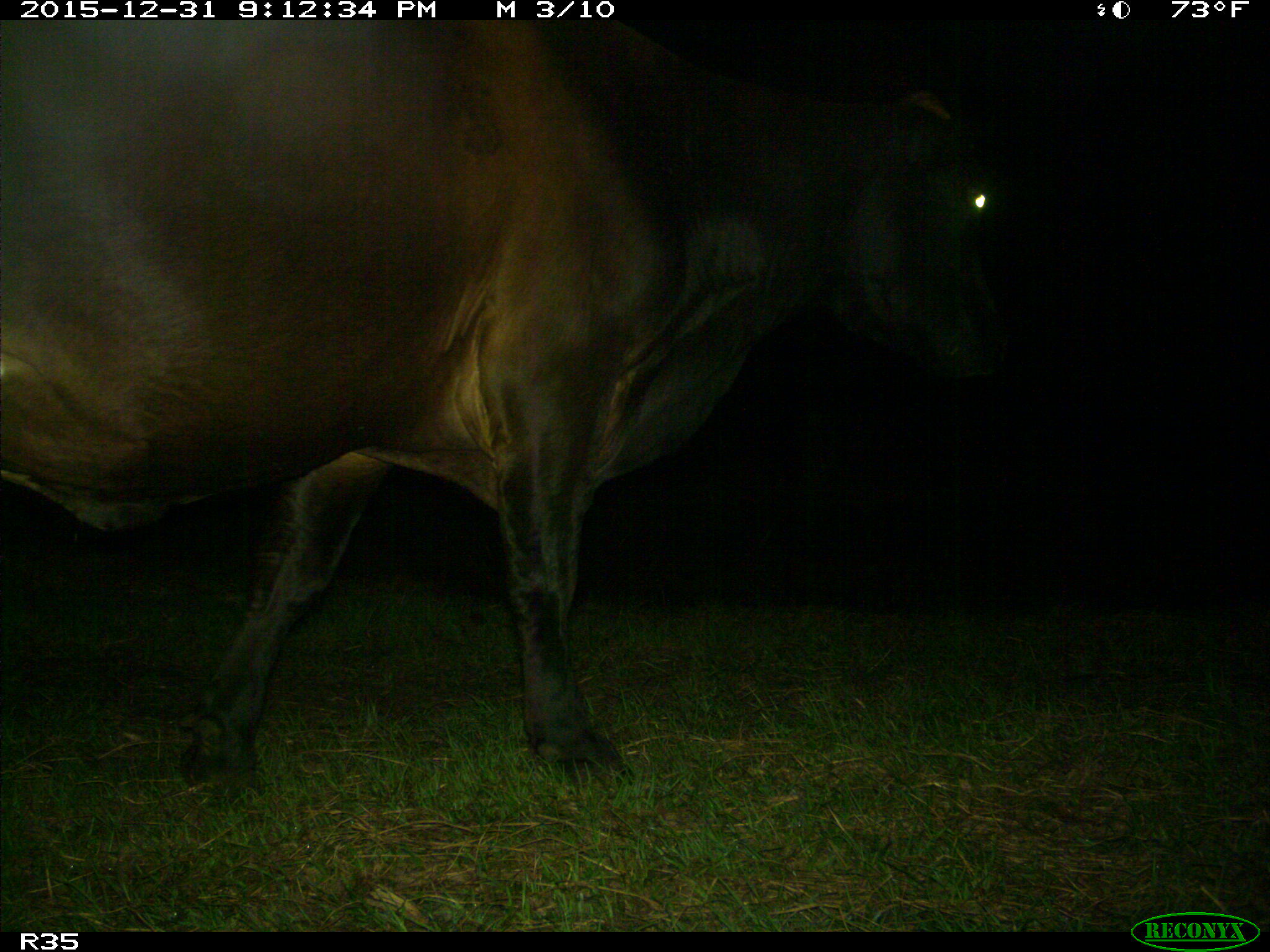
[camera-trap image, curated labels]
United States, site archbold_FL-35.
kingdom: Animalia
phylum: Chordata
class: Mammalia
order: Artiodactyla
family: Bovidae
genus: Bos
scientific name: Bos taurus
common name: domestic cow